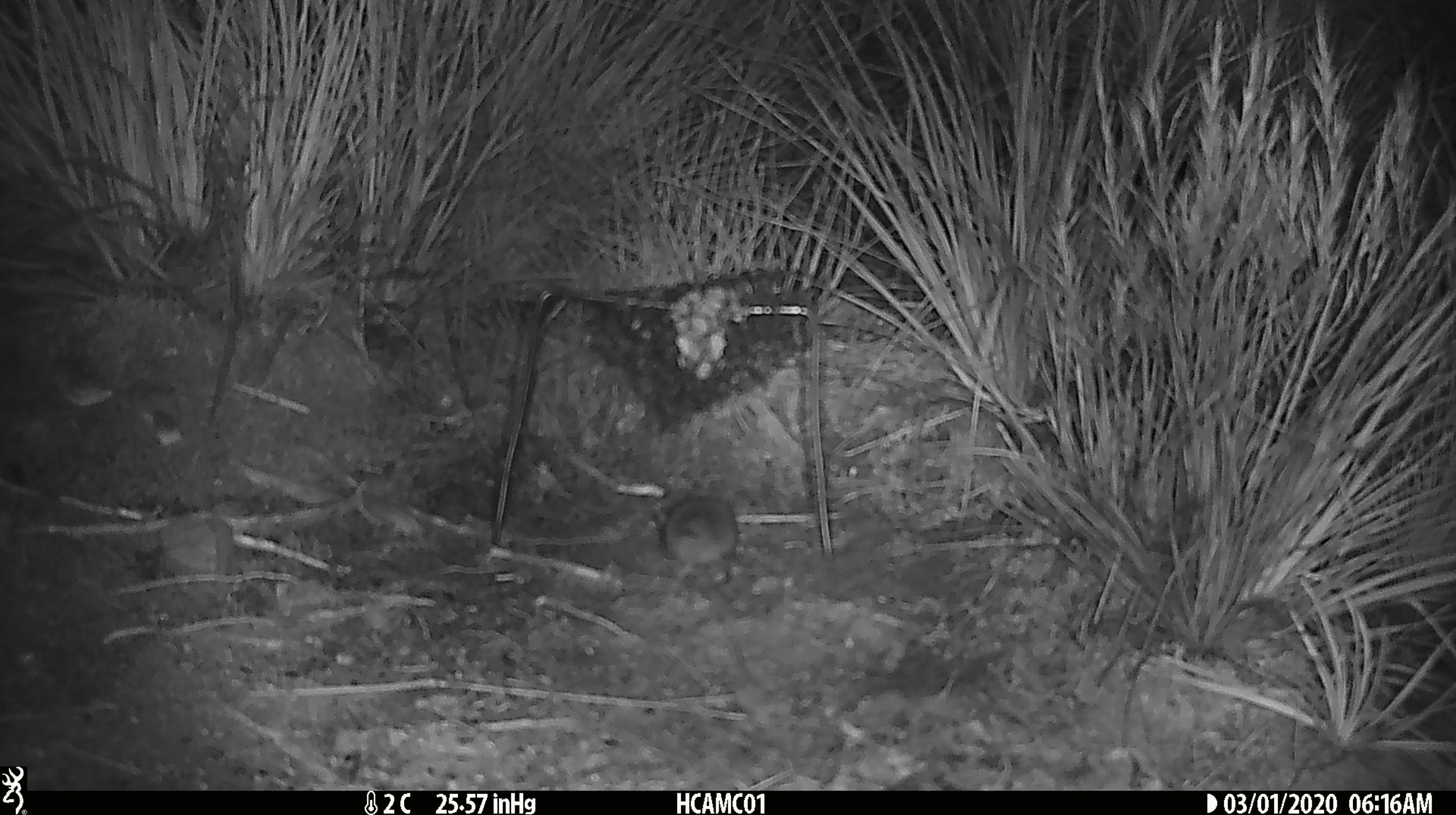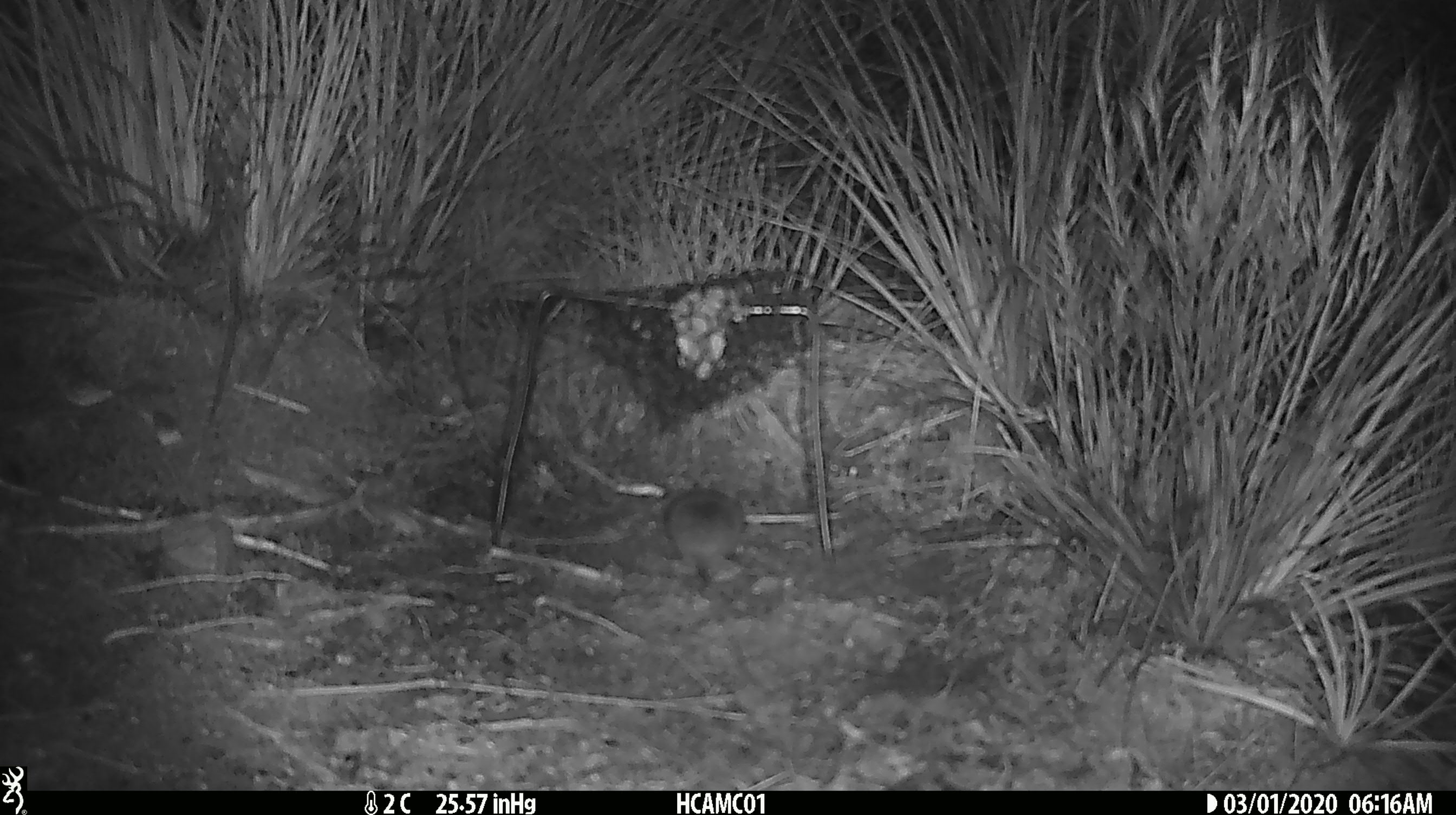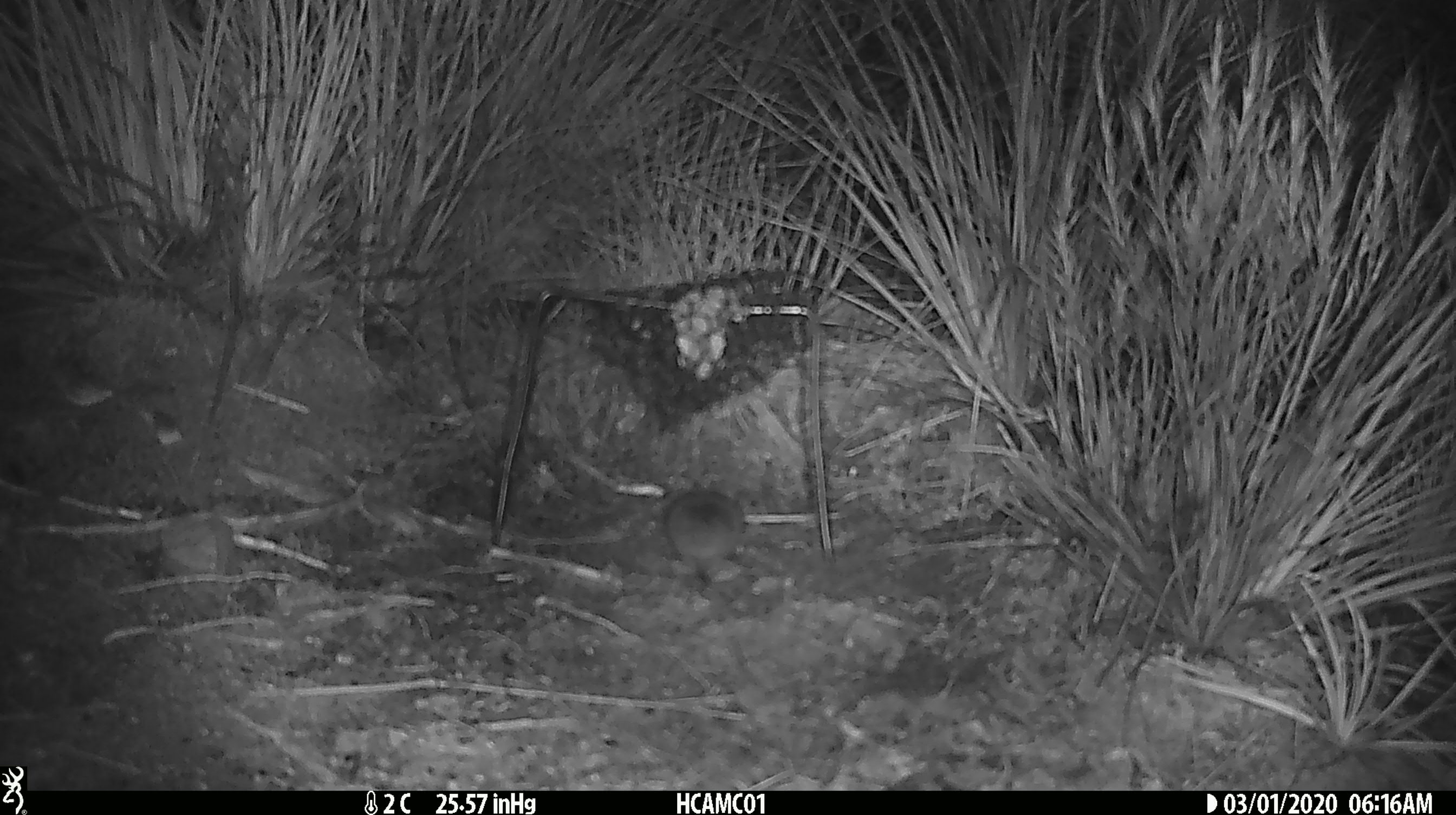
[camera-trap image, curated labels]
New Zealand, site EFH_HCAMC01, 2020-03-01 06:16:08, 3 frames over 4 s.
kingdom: Animalia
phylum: Chordata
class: Mammalia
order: Rodentia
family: Muridae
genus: Mus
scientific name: Mus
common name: mouse